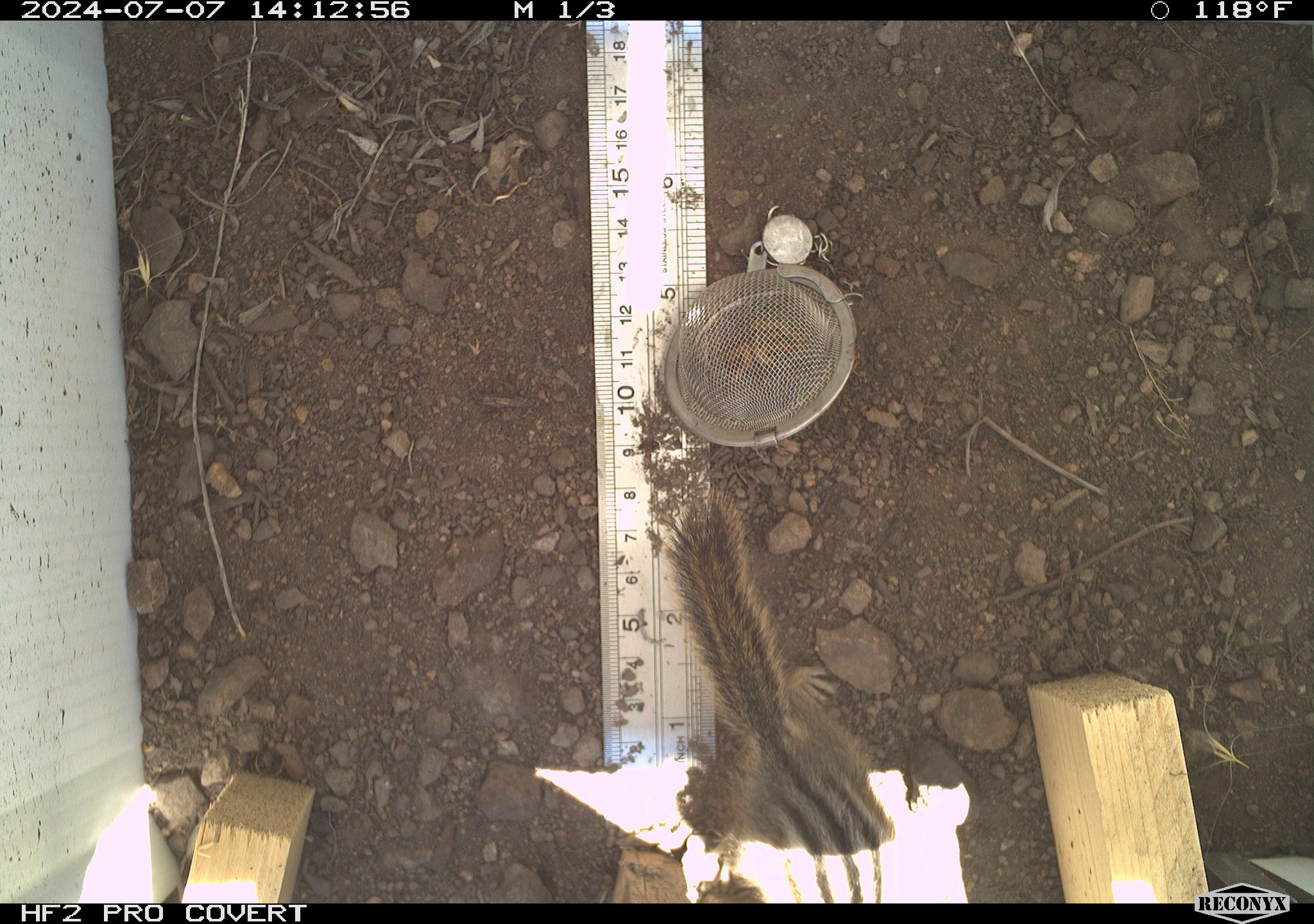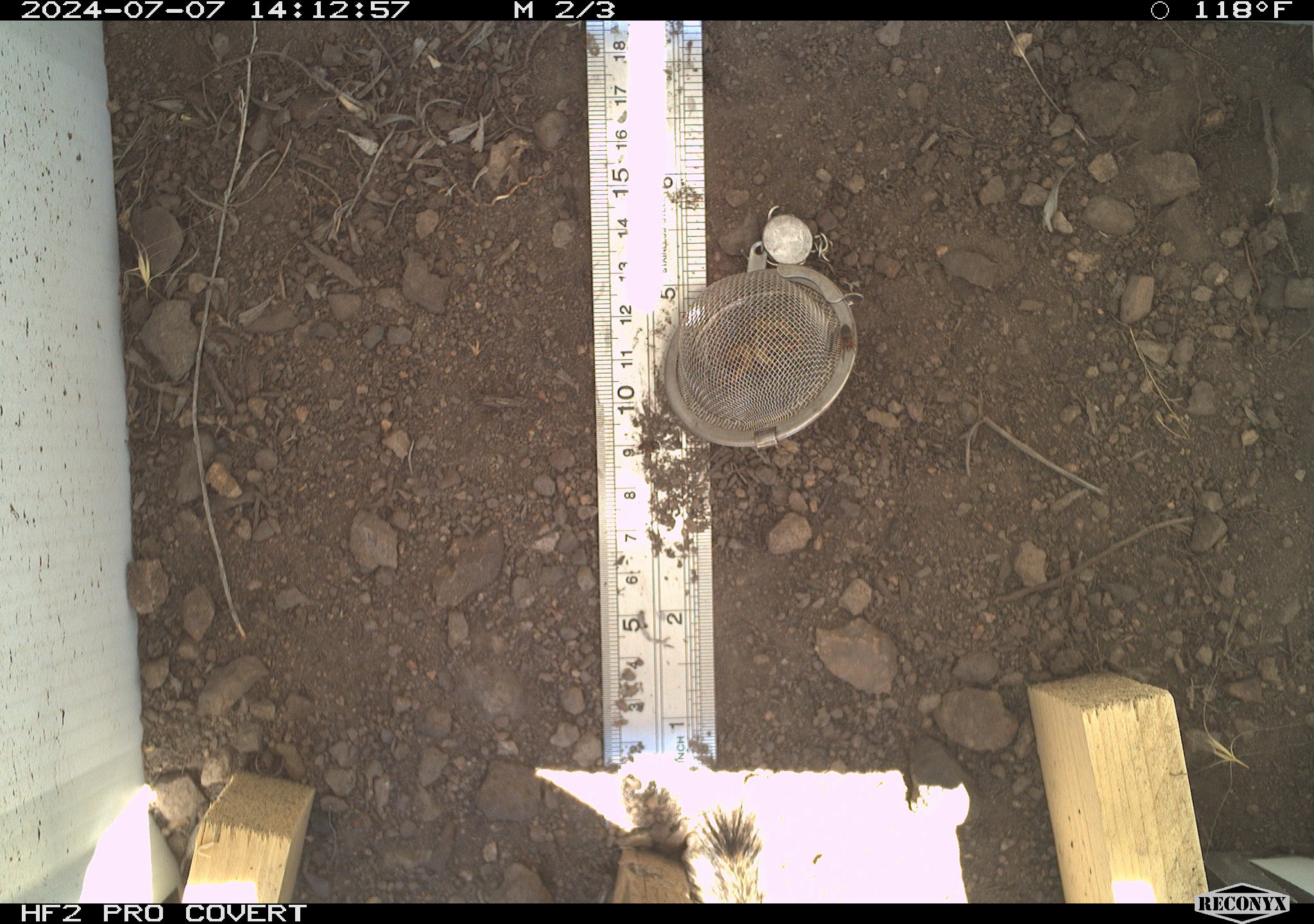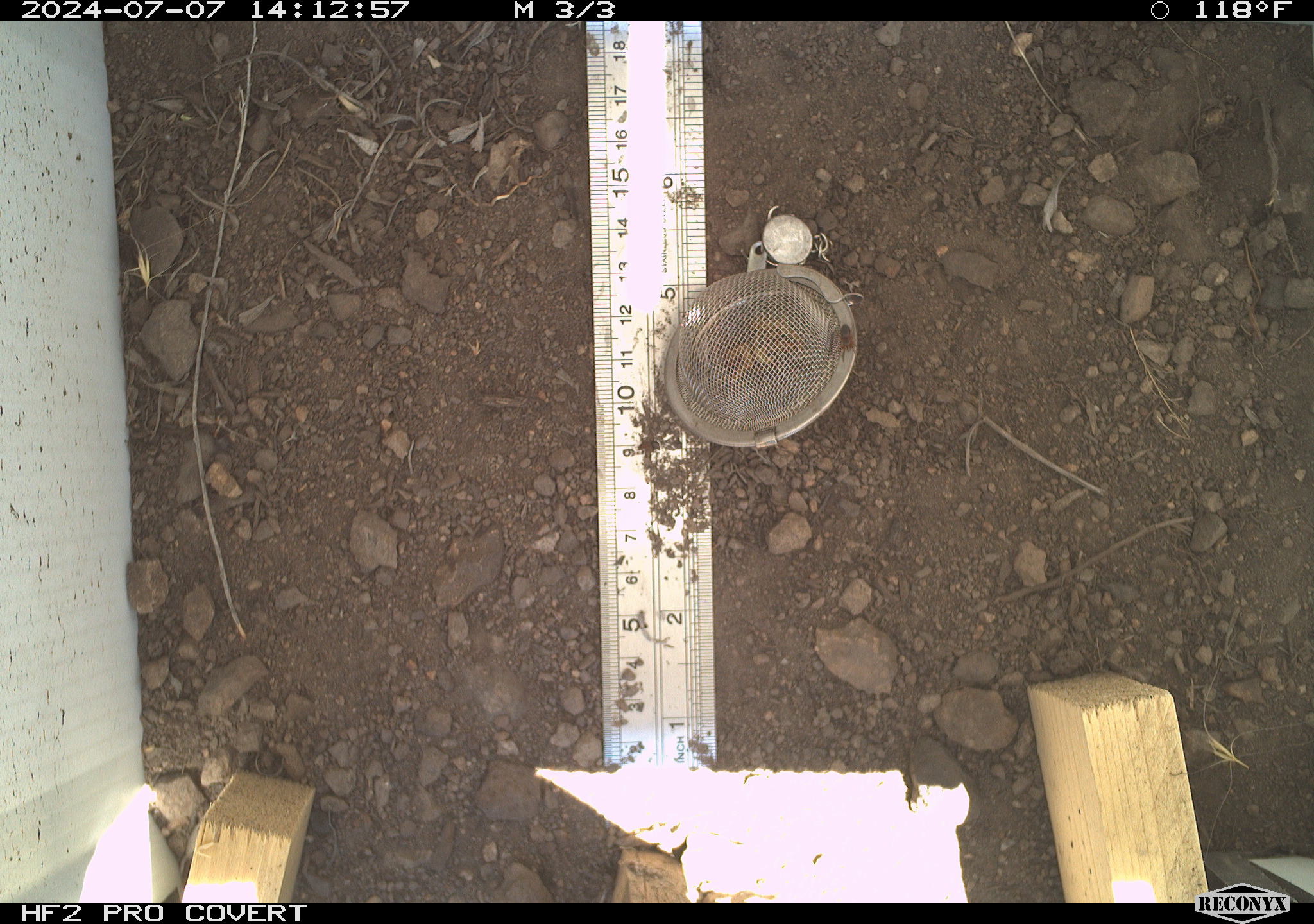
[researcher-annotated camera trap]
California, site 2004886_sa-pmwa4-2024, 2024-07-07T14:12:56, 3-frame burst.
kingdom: Animalia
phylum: Chordata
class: Mammalia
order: Rodentia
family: Sciuridae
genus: Neotamias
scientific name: Neotamias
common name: western chipmunks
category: neotamias species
Neotamias species (western chipmunks) (Neotamias).